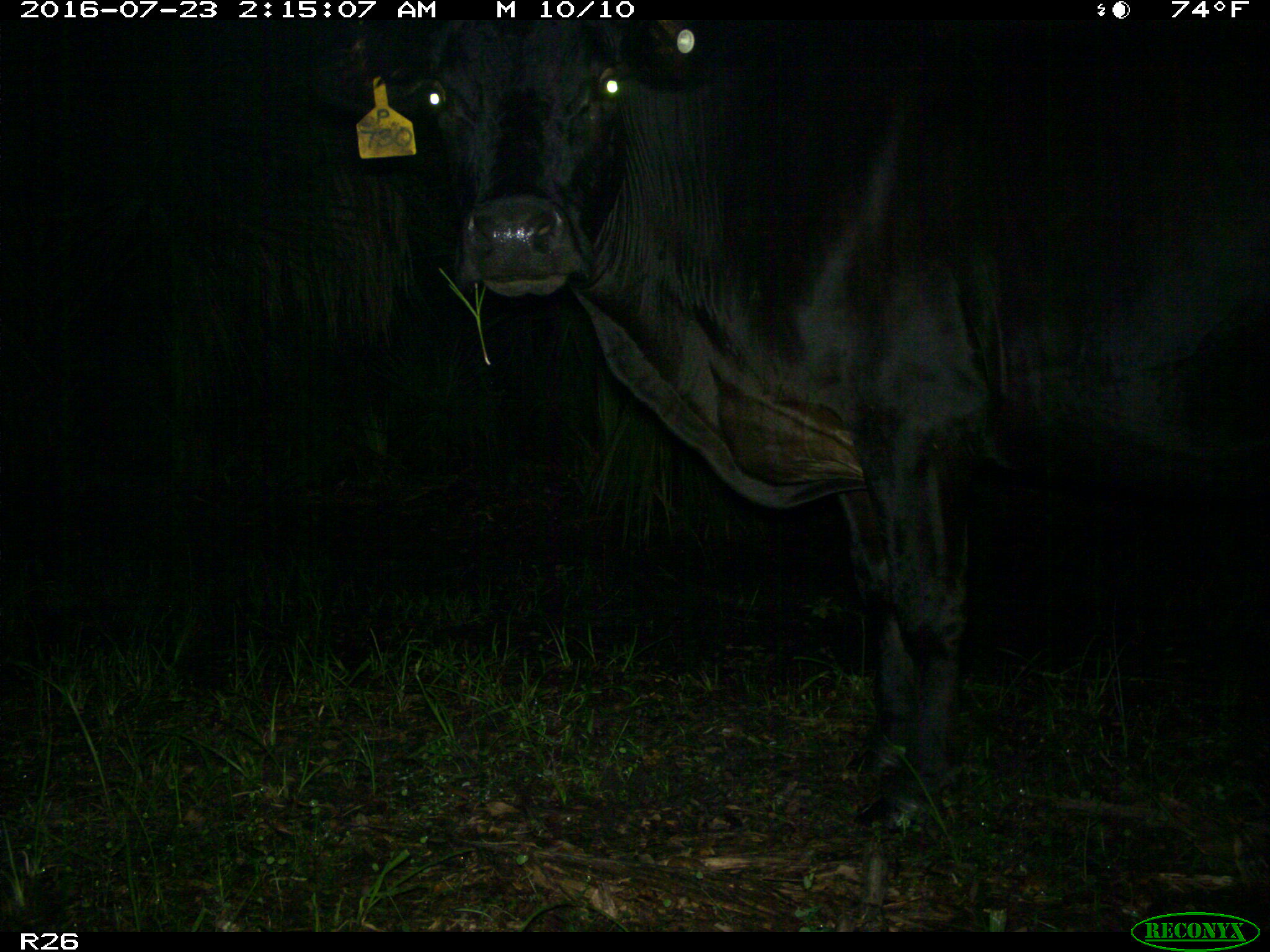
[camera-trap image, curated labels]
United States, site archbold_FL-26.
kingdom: Animalia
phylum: Chordata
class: Mammalia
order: Artiodactyla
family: Bovidae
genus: Bos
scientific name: Bos taurus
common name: domestic cow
Bos taurus (domestic cow).